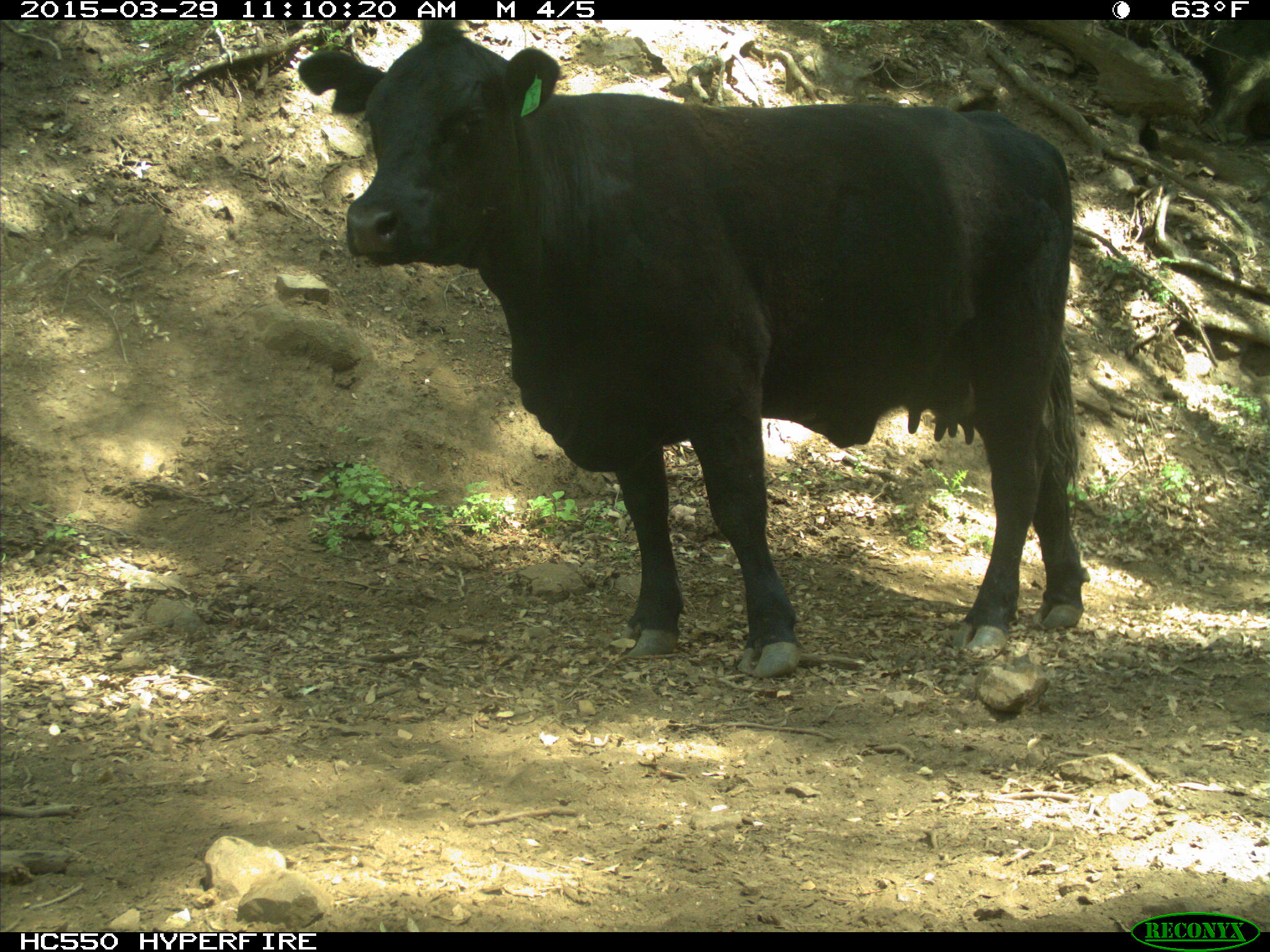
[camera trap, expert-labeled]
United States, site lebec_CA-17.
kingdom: Animalia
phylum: Chordata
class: Mammalia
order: Artiodactyla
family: Bovidae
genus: Bos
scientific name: Bos taurus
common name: domestic cow